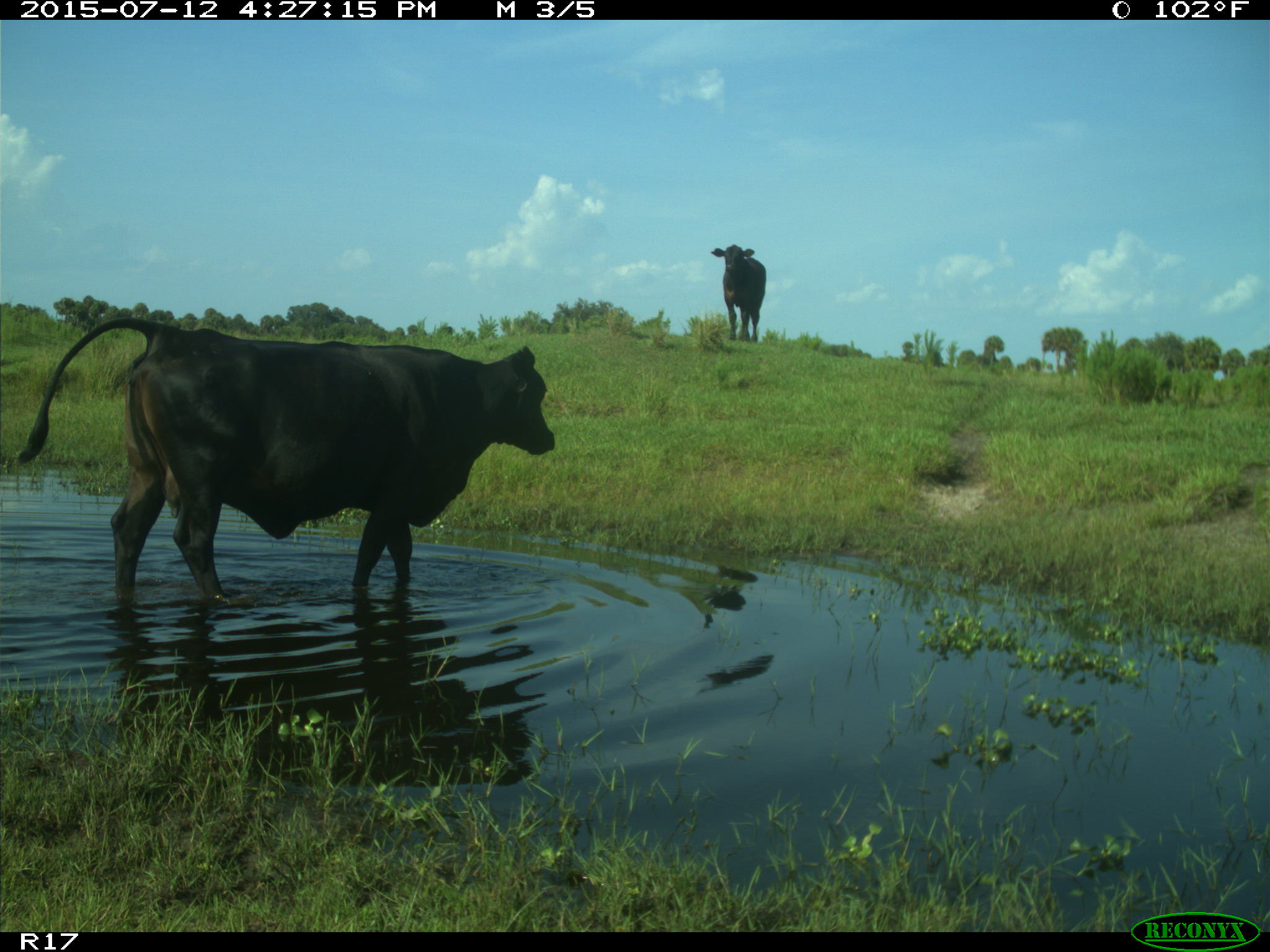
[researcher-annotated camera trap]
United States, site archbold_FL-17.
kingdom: Animalia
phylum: Chordata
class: Mammalia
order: Artiodactyla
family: Bovidae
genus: Bos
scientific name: Bos taurus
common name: domestic cow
Bos taurus (domestic cow).